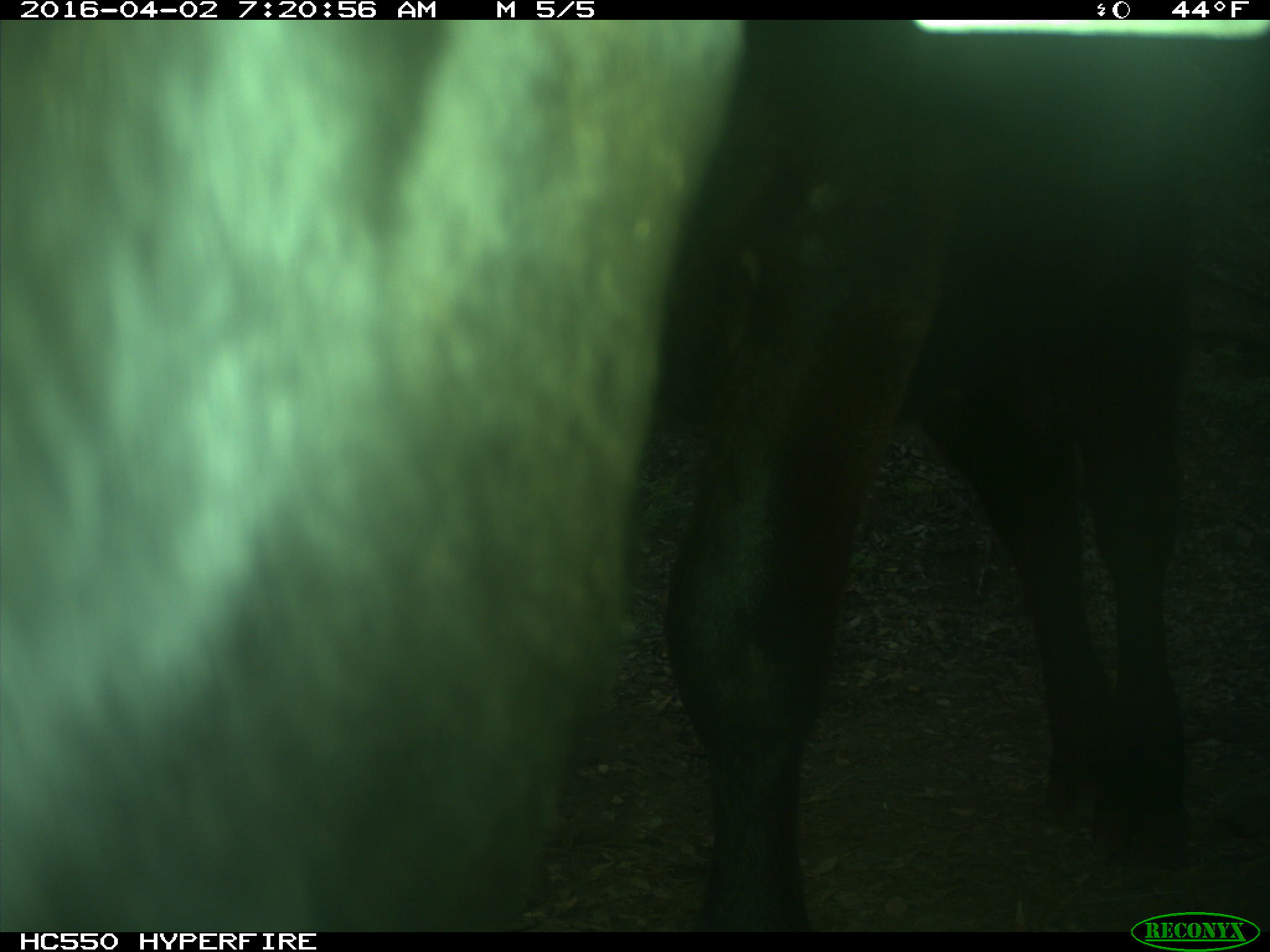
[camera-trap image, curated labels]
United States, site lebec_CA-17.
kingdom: Animalia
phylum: Chordata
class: Mammalia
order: Artiodactyla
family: Bovidae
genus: Bos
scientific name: Bos taurus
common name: domestic cow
Bos taurus (domestic cow).